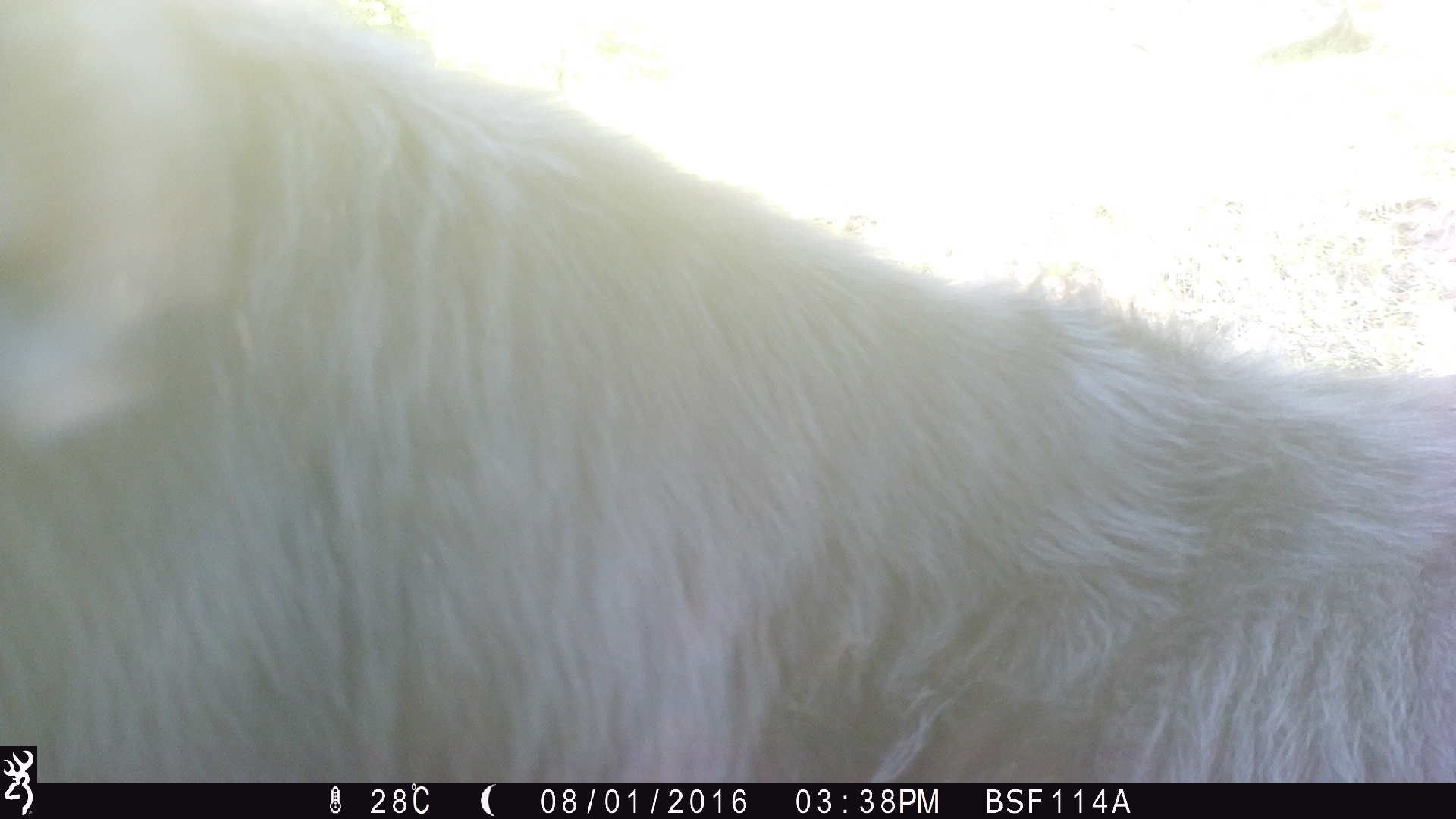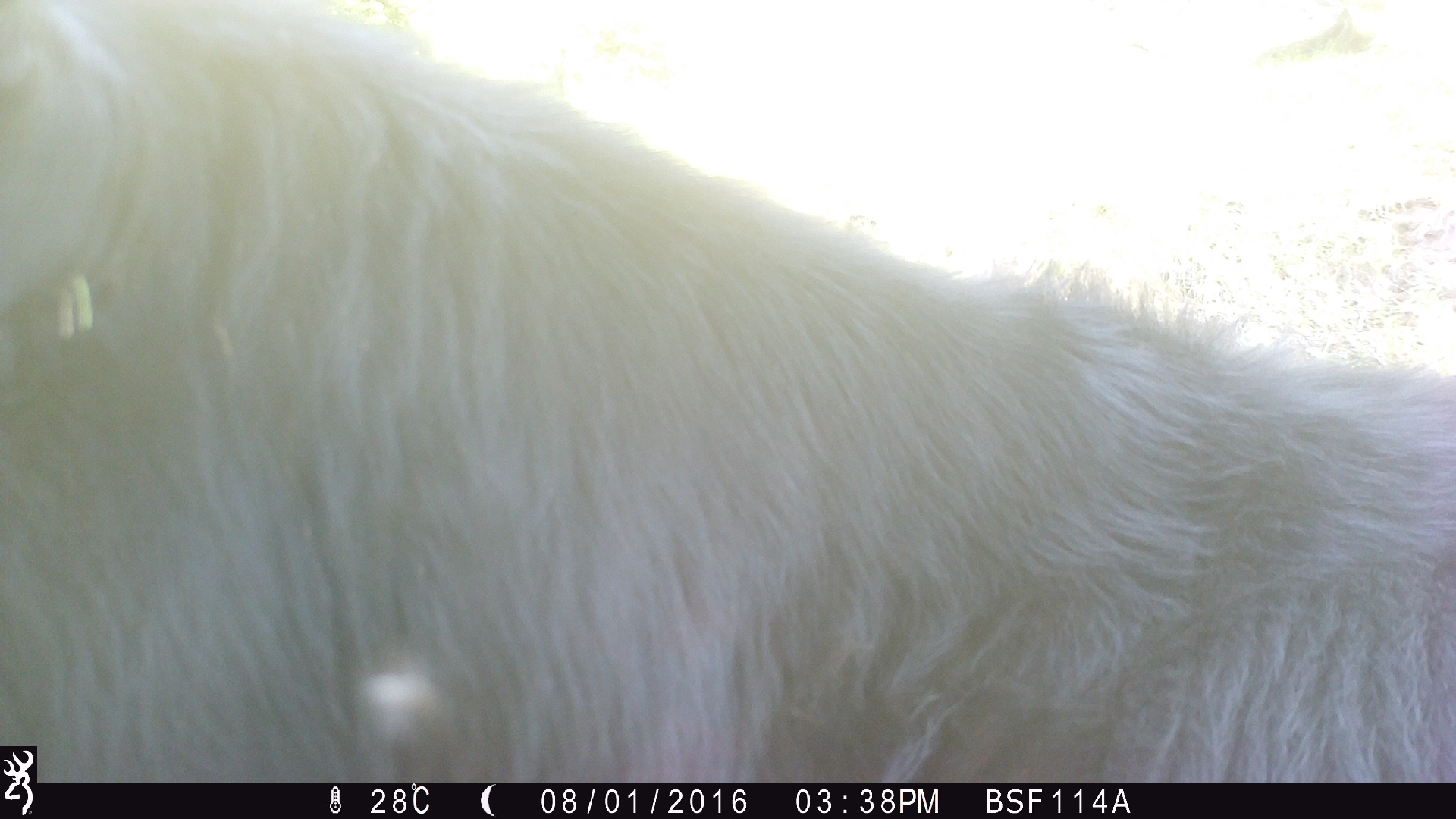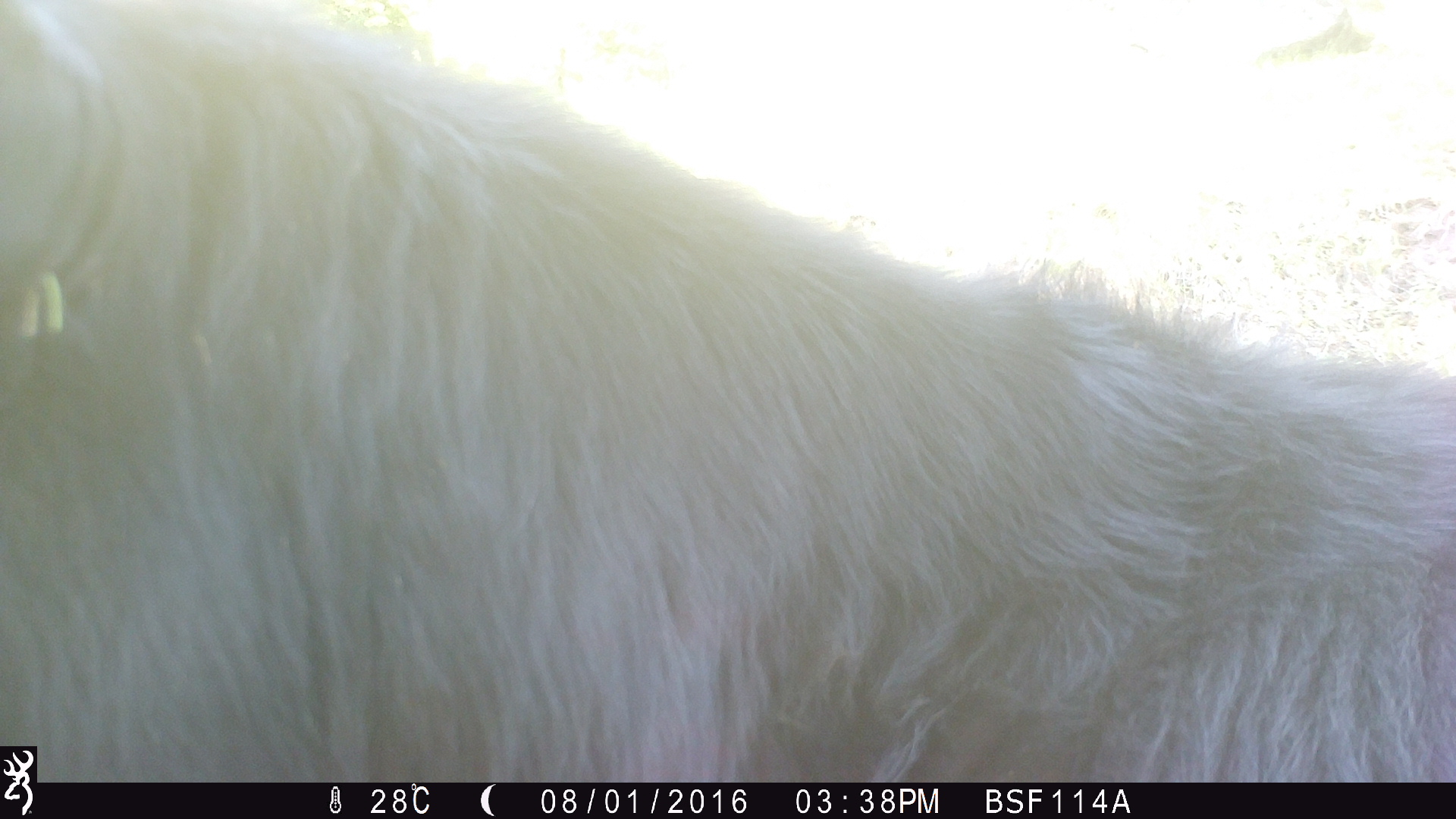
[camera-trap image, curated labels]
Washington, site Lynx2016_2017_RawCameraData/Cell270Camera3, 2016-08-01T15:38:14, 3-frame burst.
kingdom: Animalia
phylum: Chordata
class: Mammalia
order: Artiodactyla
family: Bovidae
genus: Bos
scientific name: Bos taurus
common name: domestic cattle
Domestic cattle (Bos taurus). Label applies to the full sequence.